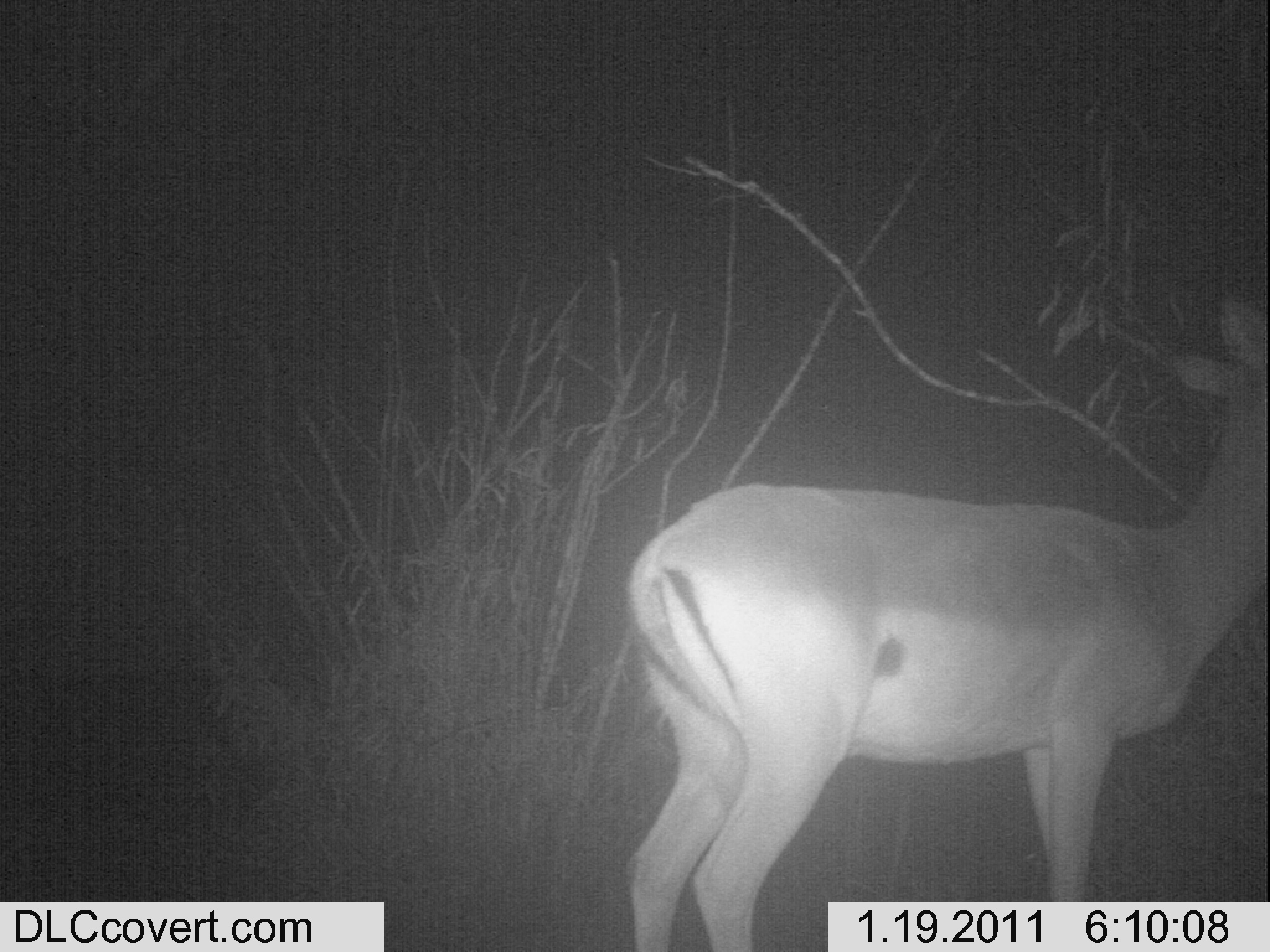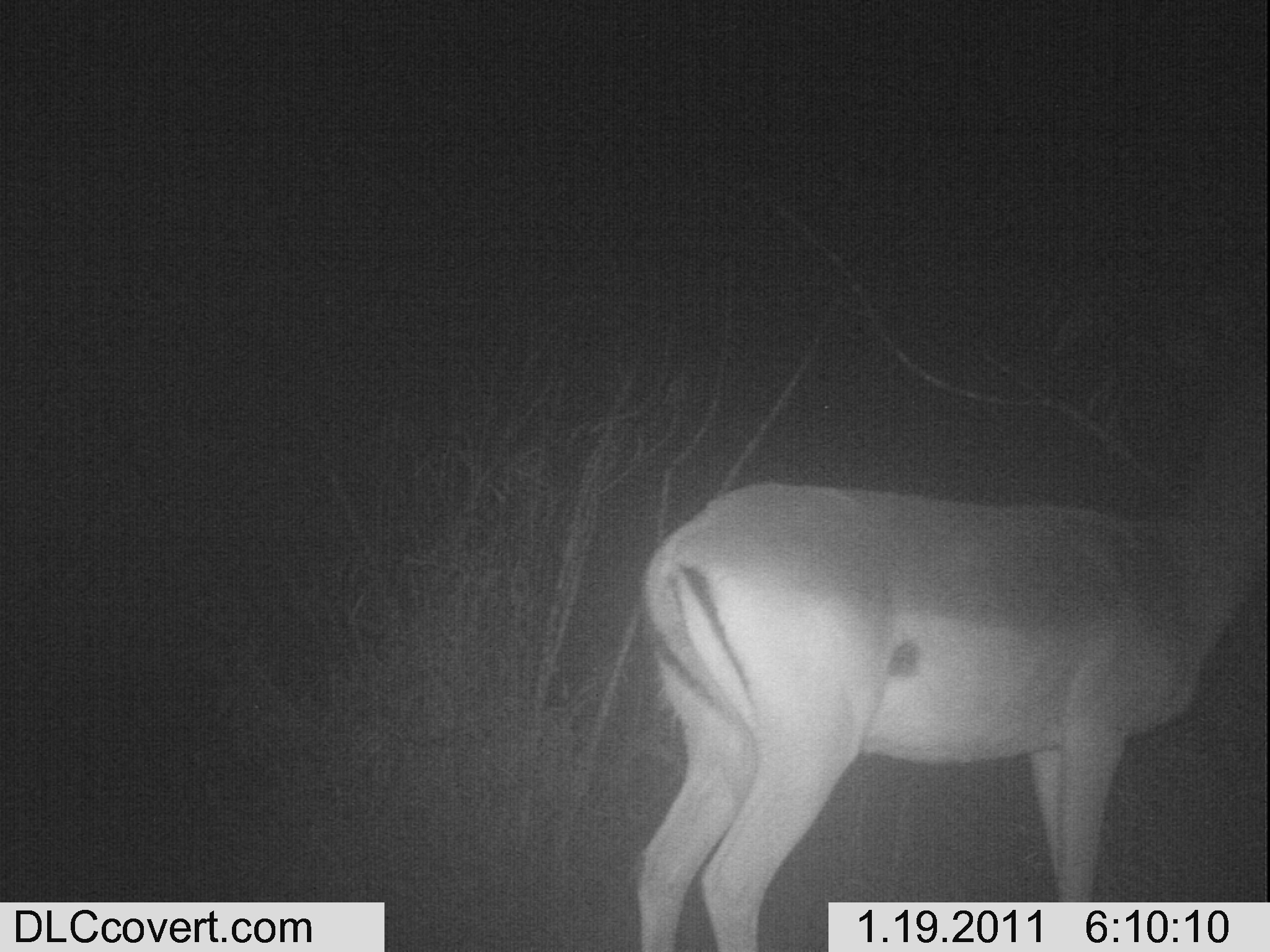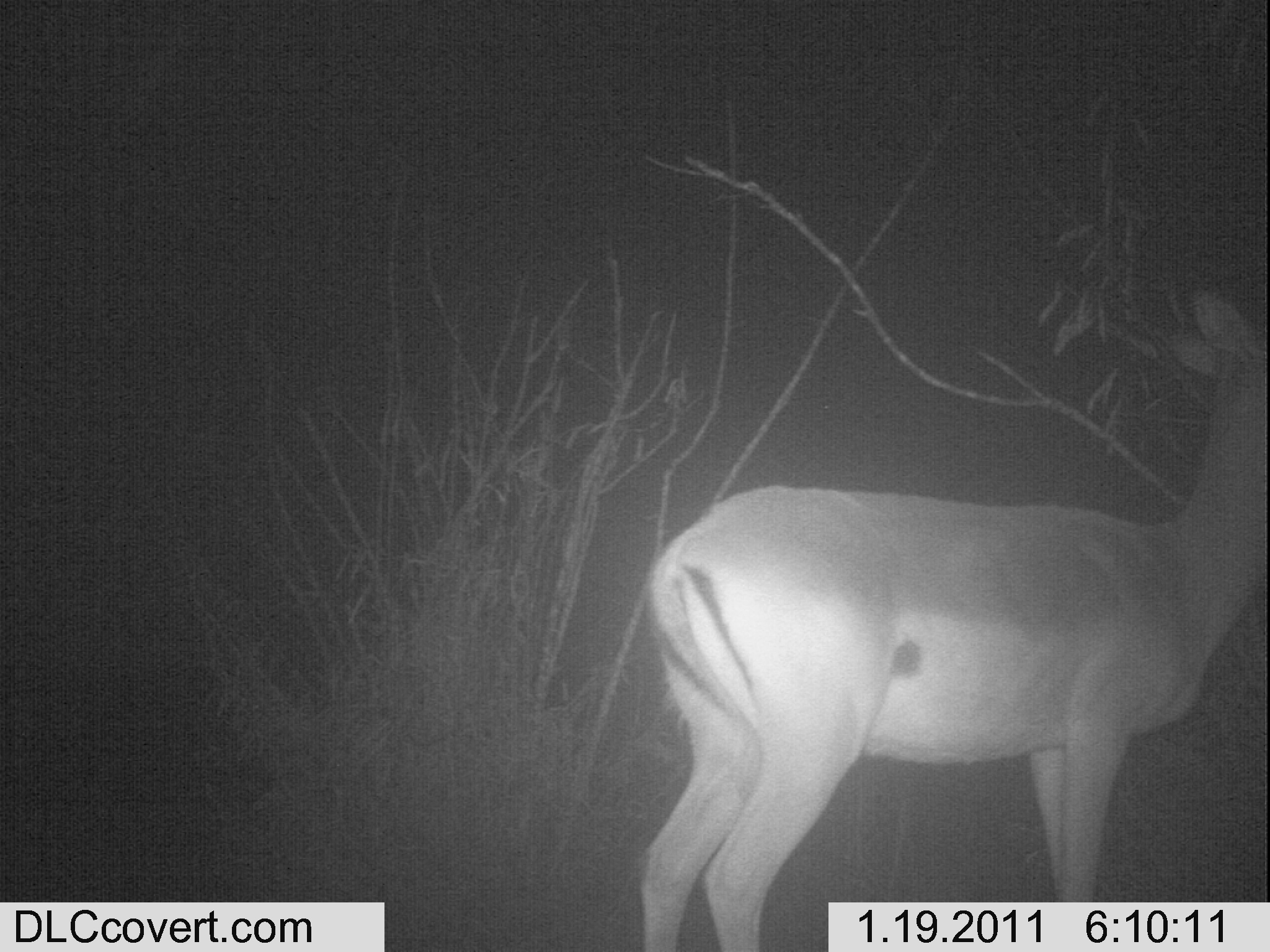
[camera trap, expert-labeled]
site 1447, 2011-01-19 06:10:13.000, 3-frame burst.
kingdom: Animalia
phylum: Chordata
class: Mammalia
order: Artiodactyla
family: Bovidae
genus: Aepyceros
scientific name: Aepyceros melampus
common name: impala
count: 1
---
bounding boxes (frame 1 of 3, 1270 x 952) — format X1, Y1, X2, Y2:
aepyceros melampus: 618, 287, 1267, 952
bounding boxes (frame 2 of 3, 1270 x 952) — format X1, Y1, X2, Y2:
aepyceros melampus: 632, 372, 1269, 952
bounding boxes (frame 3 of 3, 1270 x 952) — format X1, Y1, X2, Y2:
aepyceros melampus: 633, 286, 1269, 952